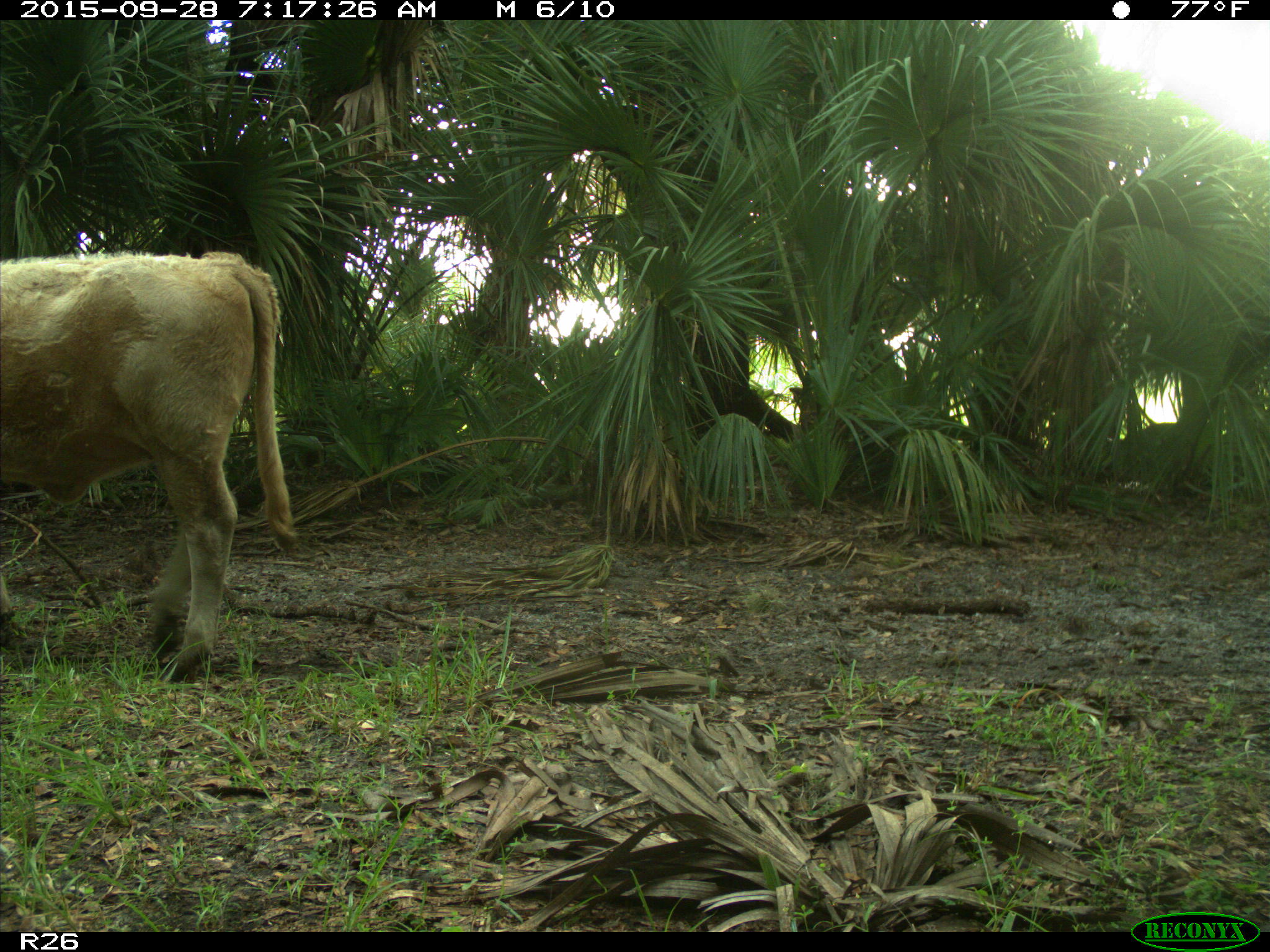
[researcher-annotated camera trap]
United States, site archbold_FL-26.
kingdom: Animalia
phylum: Chordata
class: Mammalia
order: Artiodactyla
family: Bovidae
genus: Bos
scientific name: Bos taurus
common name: domestic cow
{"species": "Bos taurus (domestic cow)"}